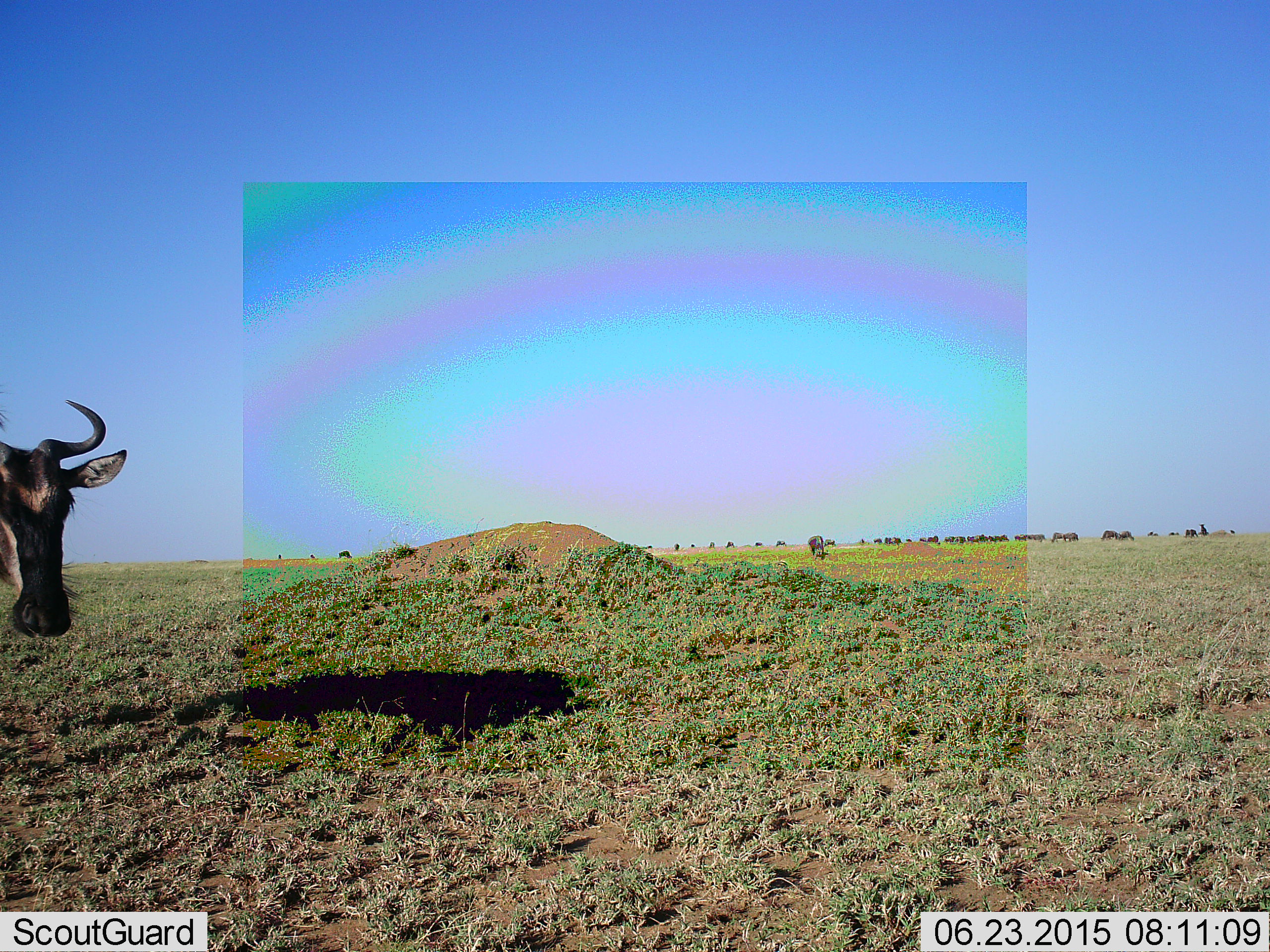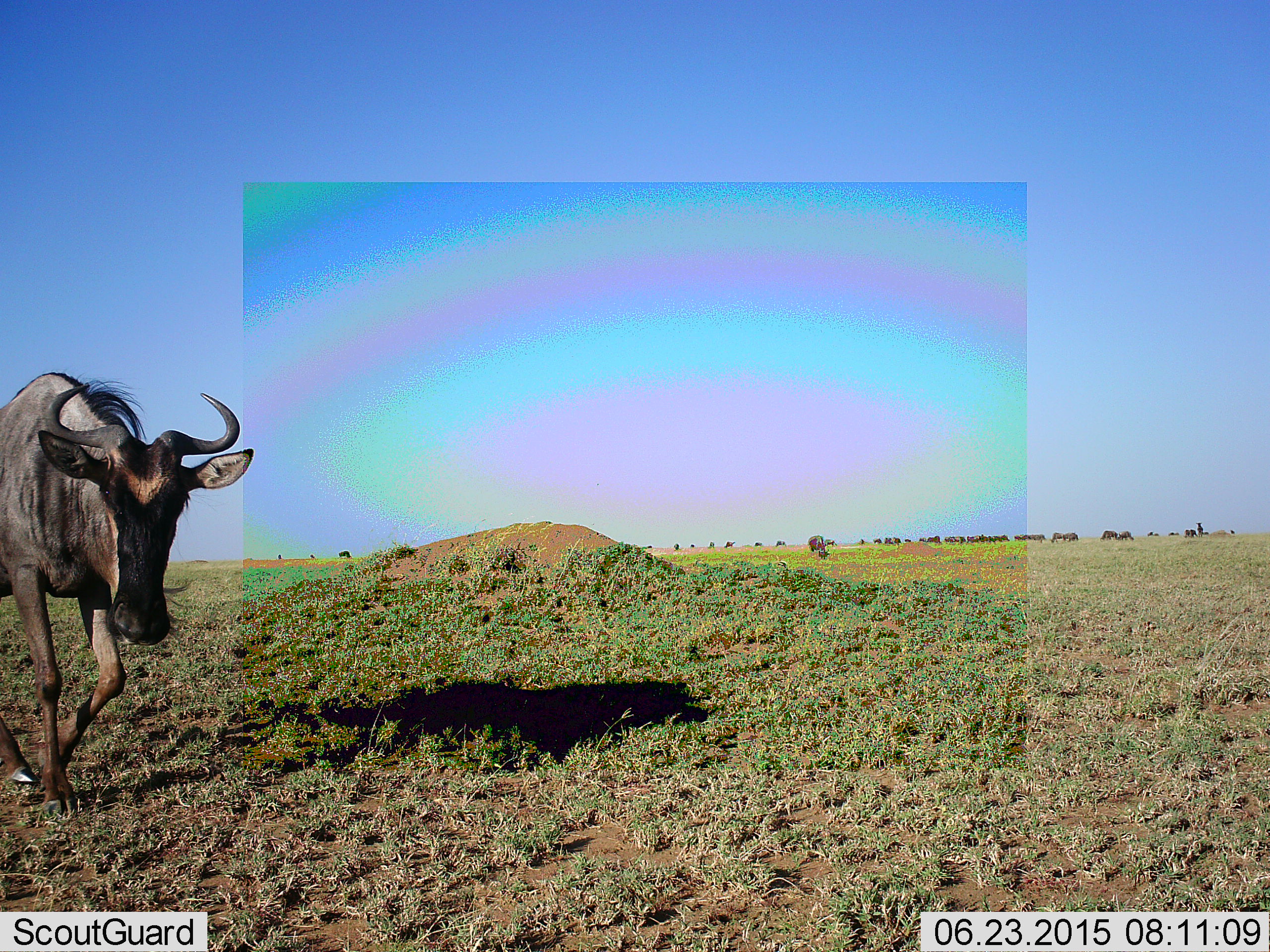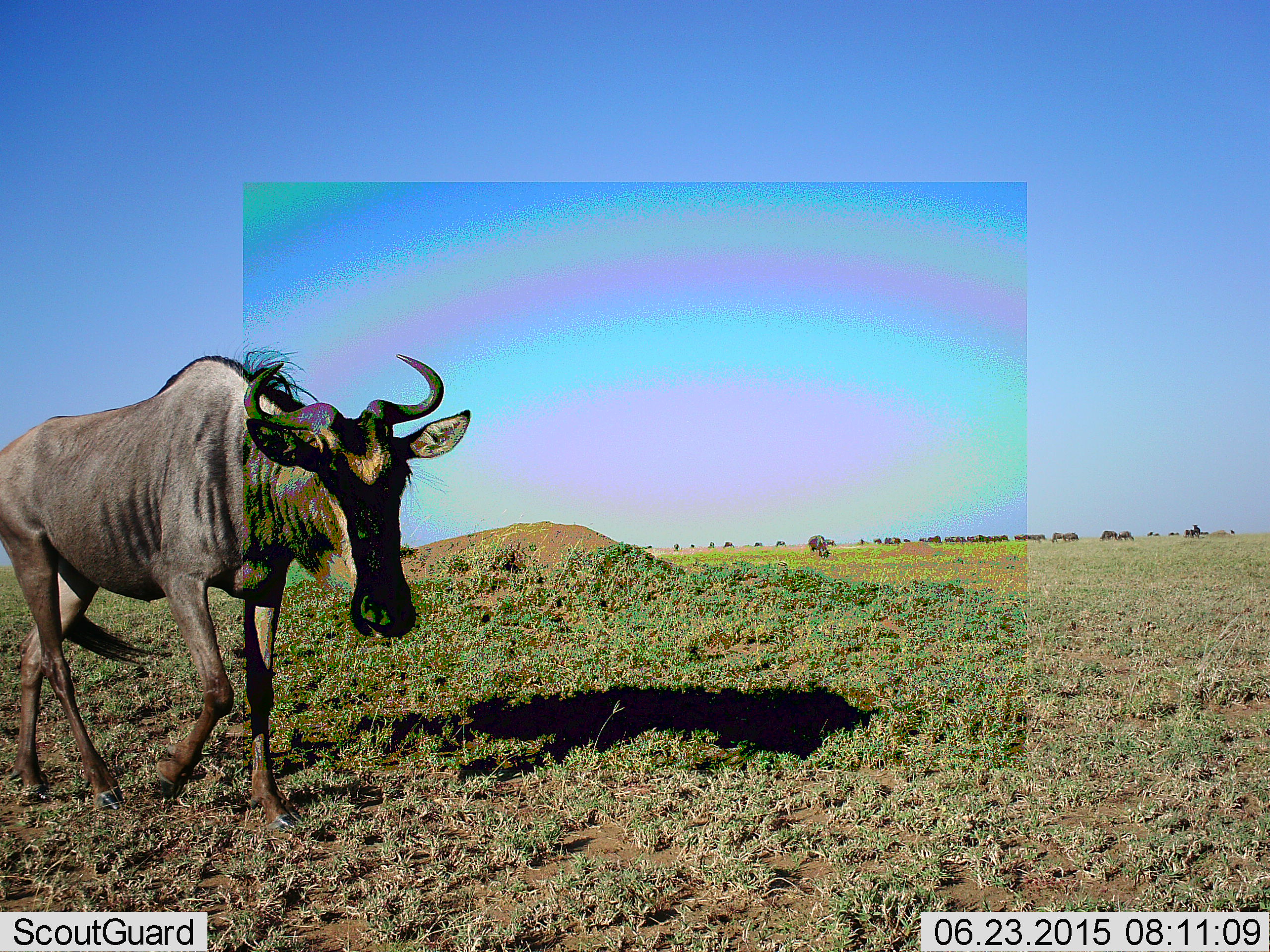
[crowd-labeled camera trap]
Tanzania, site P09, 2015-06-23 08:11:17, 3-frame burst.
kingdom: Animalia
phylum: Chordata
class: Mammalia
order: Artiodactyla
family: Bovidae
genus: Connochaetes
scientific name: Connochaetes taurinus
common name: blue wildebeest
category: wildebeest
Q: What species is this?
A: Wildebeest (blue wildebeest) (Connochaetes taurinus).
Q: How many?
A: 11-50.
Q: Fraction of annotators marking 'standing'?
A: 40%.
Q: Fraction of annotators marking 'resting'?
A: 0%.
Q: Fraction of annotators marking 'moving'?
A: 90%.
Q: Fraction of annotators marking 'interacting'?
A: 10%.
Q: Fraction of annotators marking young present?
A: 0%.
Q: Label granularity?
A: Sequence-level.